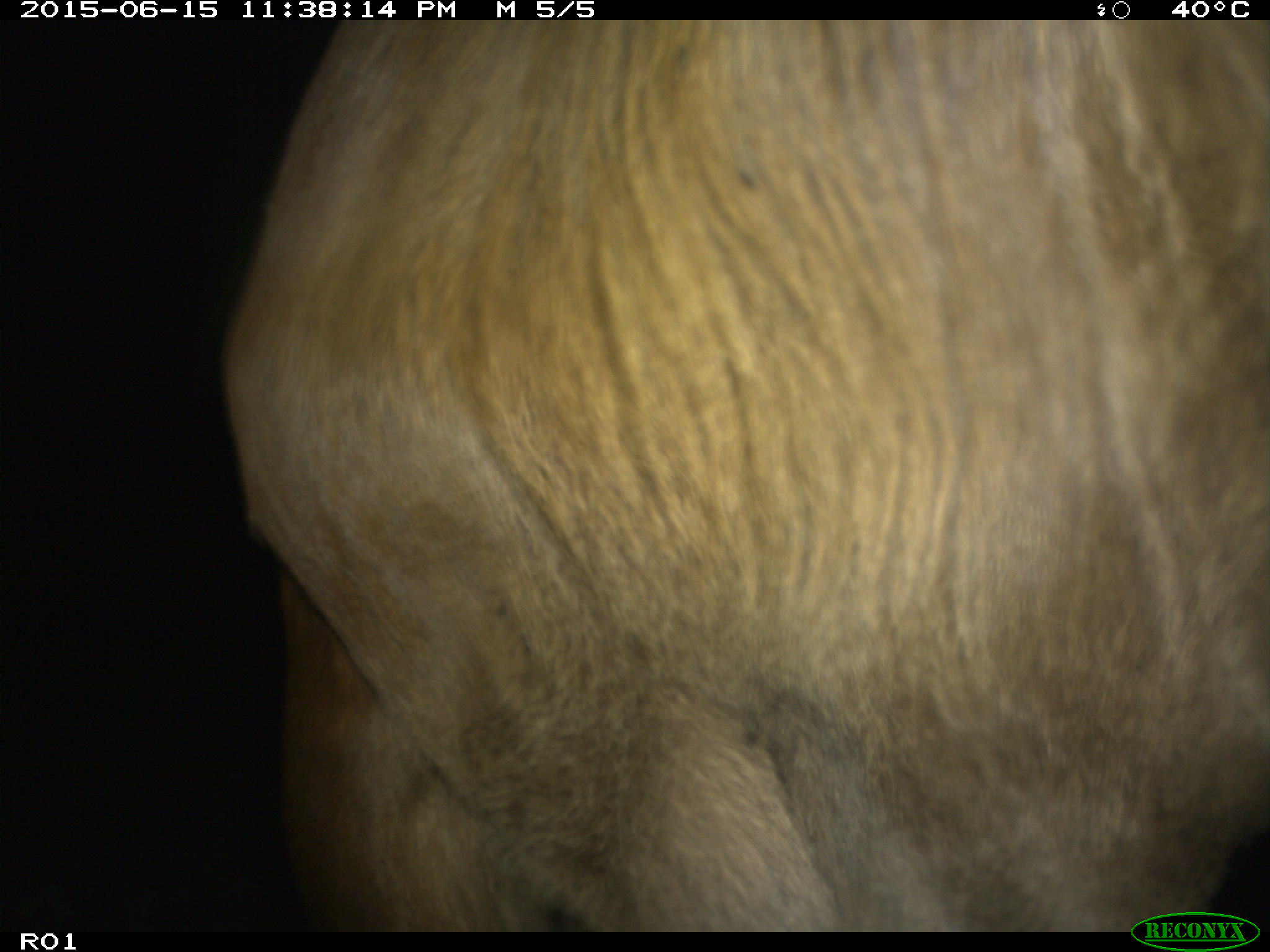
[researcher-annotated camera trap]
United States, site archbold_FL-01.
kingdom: Animalia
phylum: Chordata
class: Mammalia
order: Artiodactyla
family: Bovidae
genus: Bos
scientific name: Bos taurus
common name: domestic cow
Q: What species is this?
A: Bos taurus (domestic cow).